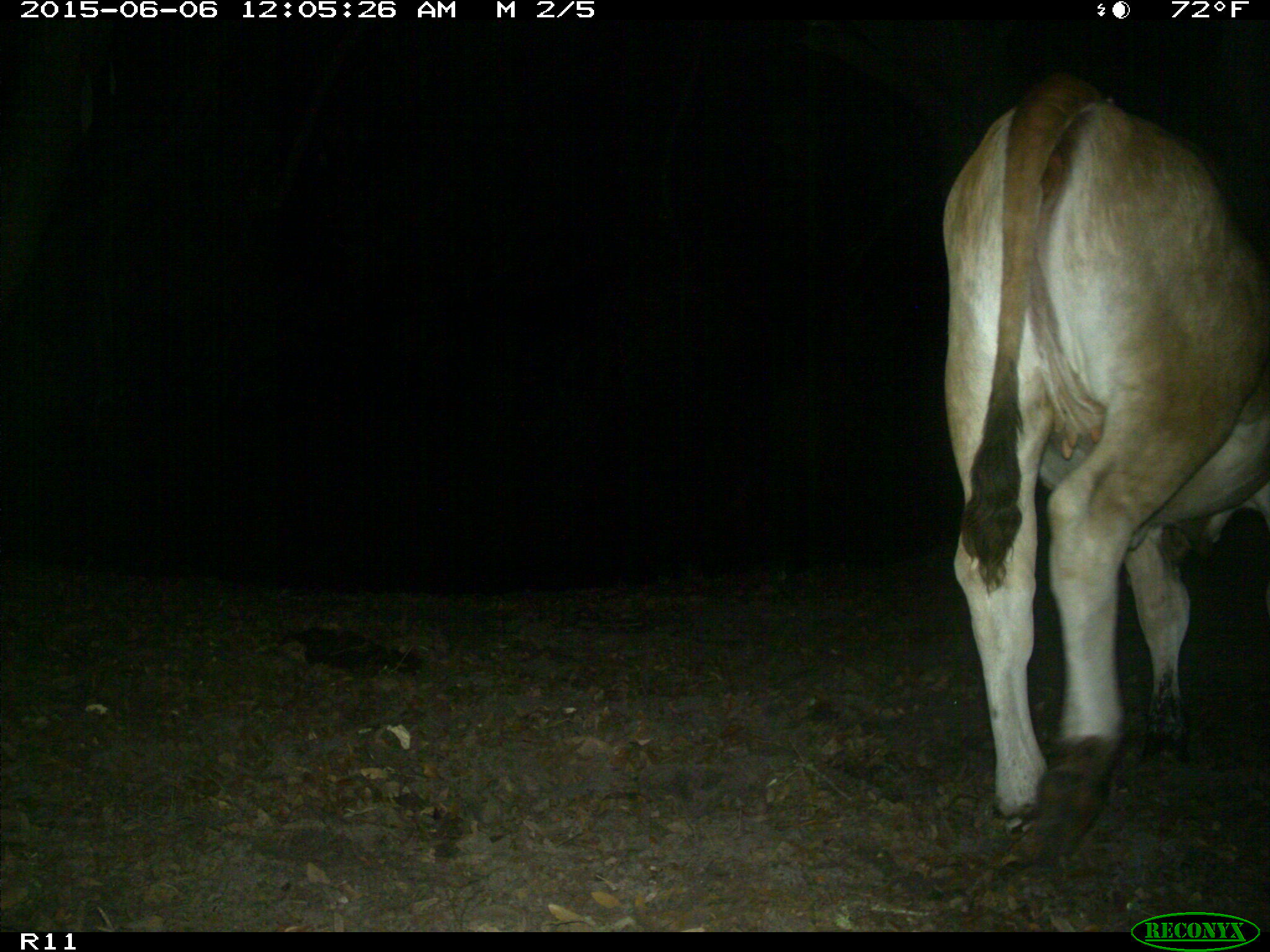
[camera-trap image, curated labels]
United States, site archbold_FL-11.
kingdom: Animalia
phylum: Chordata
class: Mammalia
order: Artiodactyla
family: Bovidae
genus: Bos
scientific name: Bos taurus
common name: domestic cow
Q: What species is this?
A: Bos taurus (domestic cow).